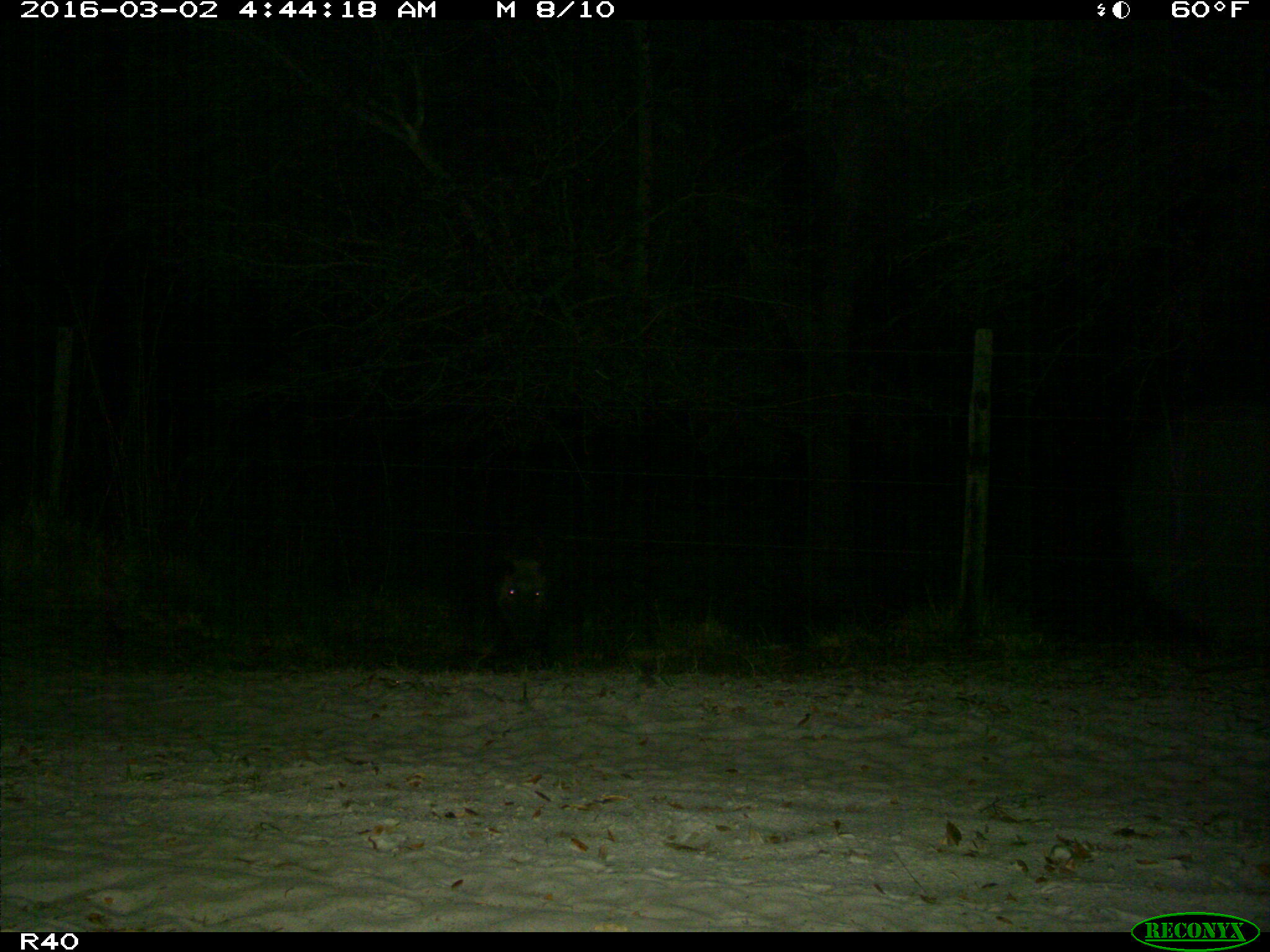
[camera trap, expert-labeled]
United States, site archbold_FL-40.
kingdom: Animalia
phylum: Chordata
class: Mammalia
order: Artiodactyla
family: Suidae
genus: Sus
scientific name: Sus scrofa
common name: wild boar